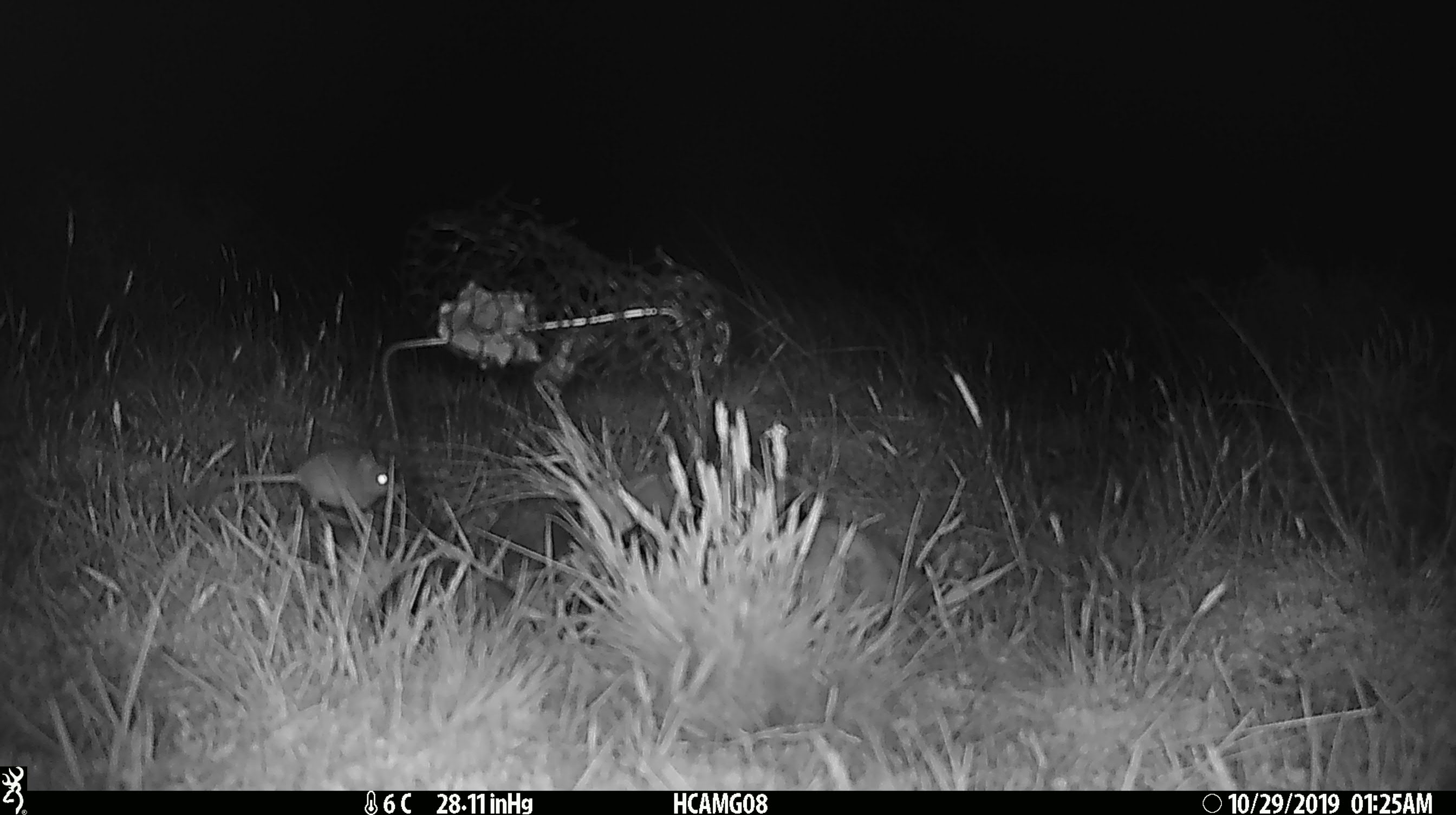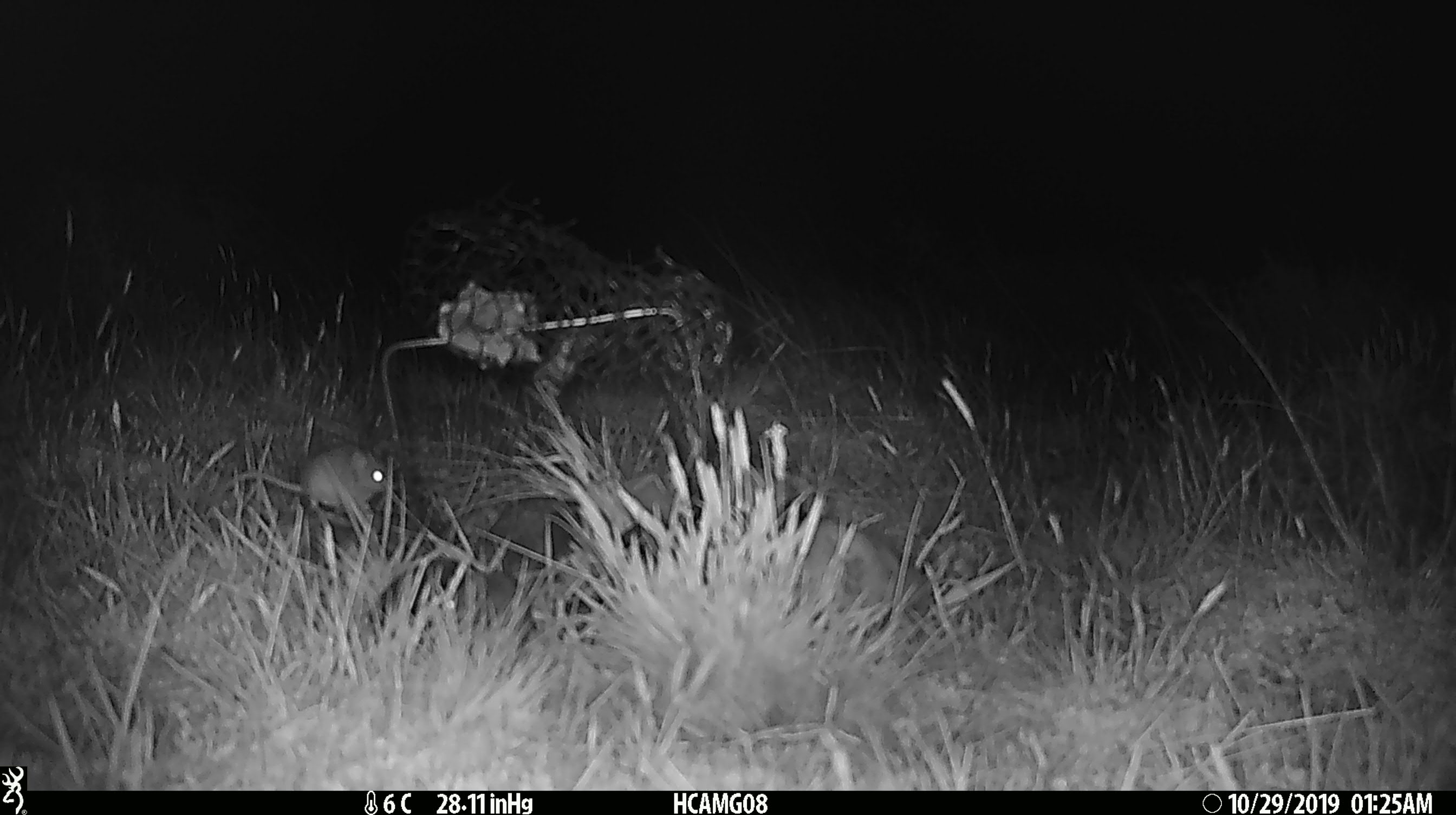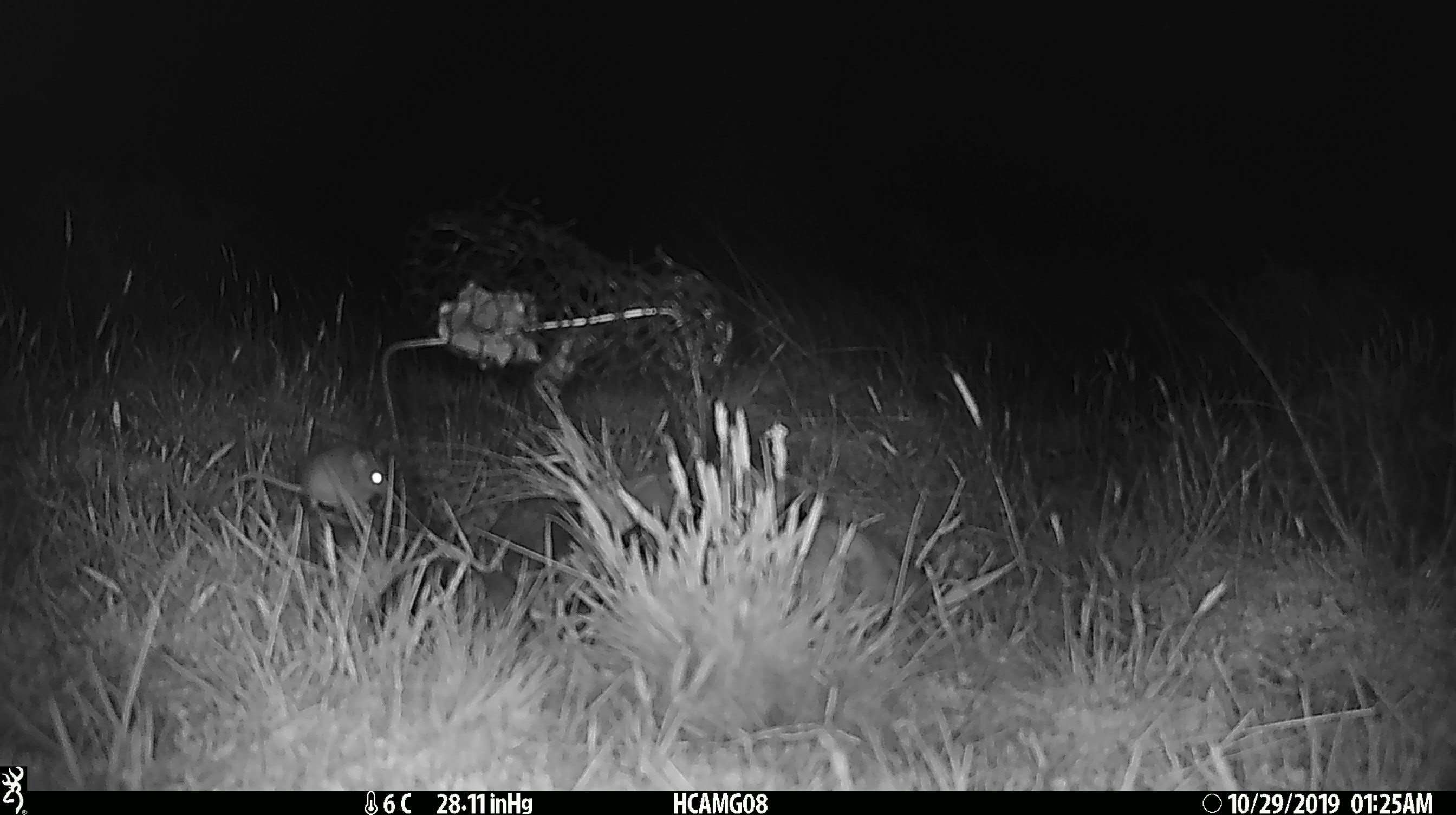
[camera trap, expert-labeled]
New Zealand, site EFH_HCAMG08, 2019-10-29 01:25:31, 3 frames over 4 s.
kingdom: Animalia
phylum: Chordata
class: Mammalia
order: Rodentia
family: Muridae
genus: Mus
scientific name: Mus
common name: mouse